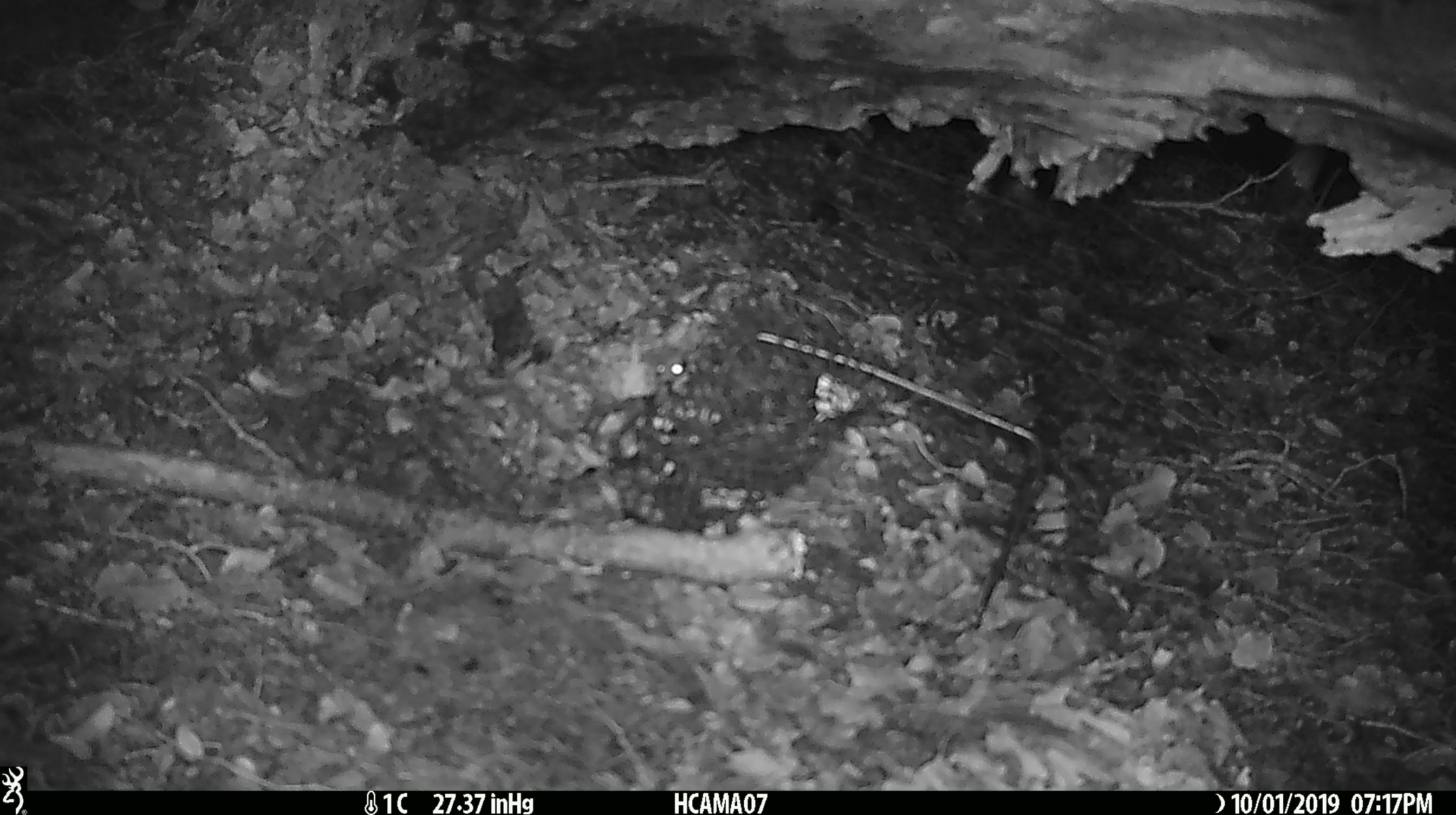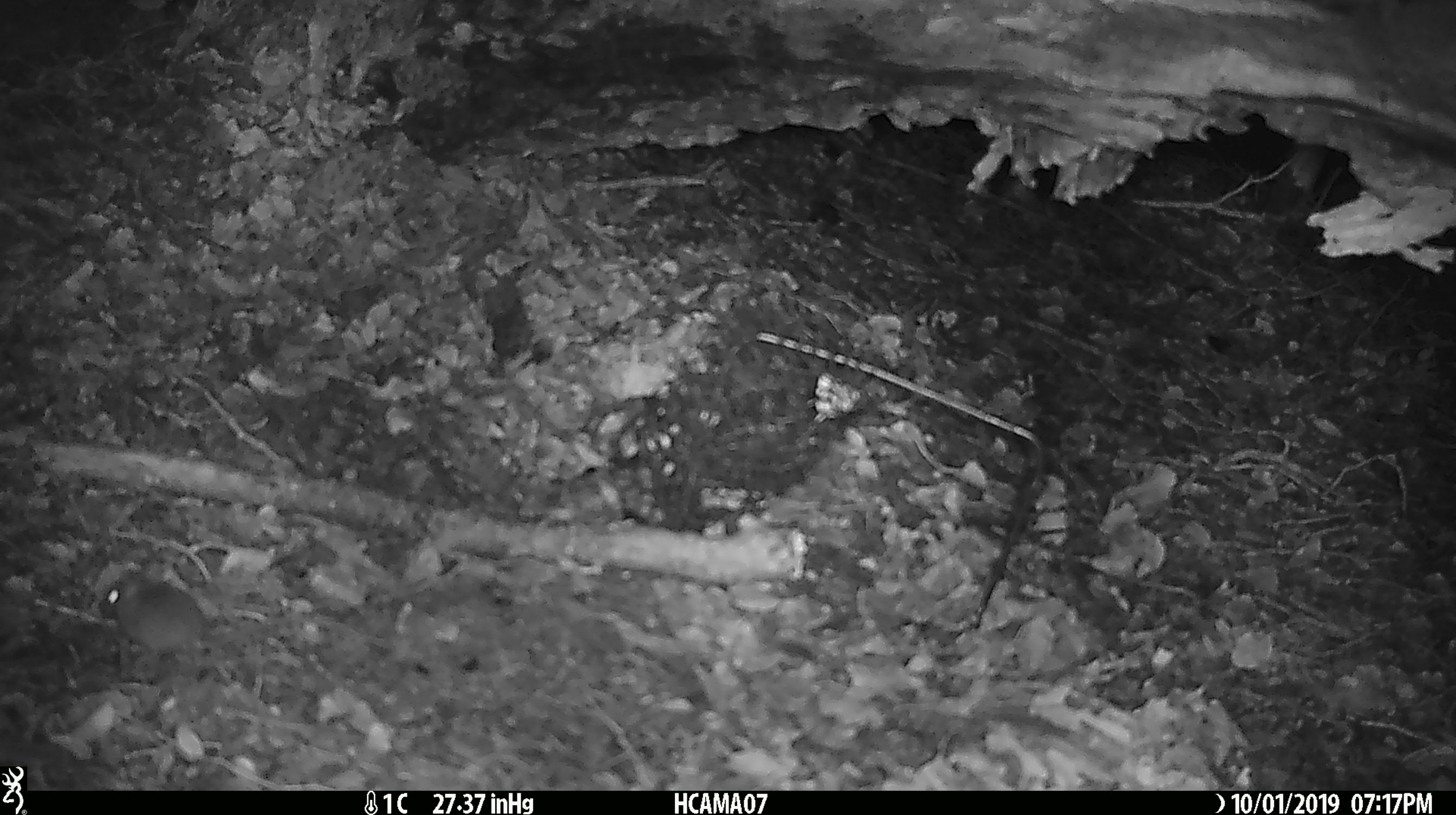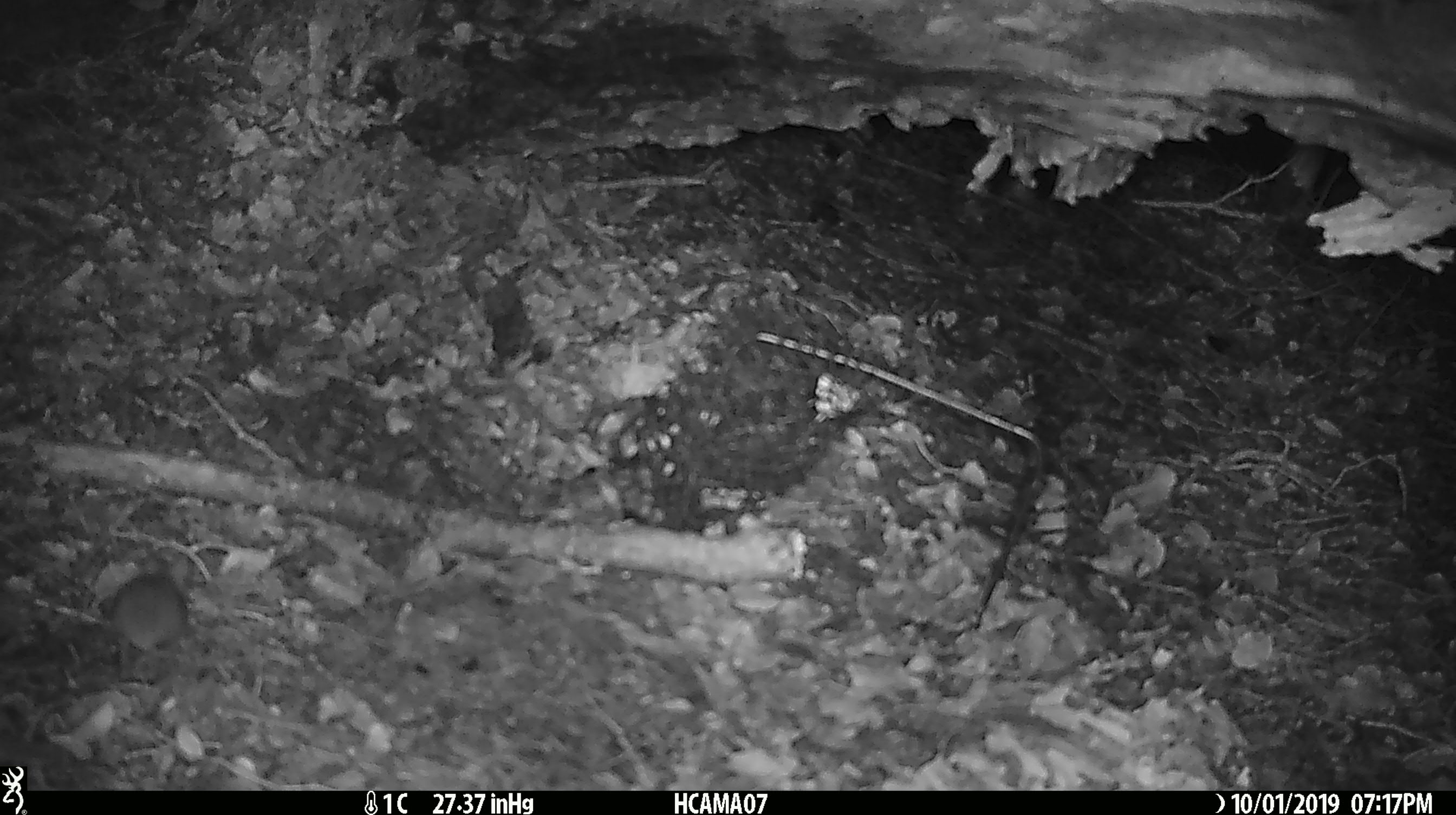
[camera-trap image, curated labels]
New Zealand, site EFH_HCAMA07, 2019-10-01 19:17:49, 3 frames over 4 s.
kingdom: Animalia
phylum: Chordata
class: Mammalia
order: Rodentia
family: Muridae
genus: Mus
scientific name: Mus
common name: mouse